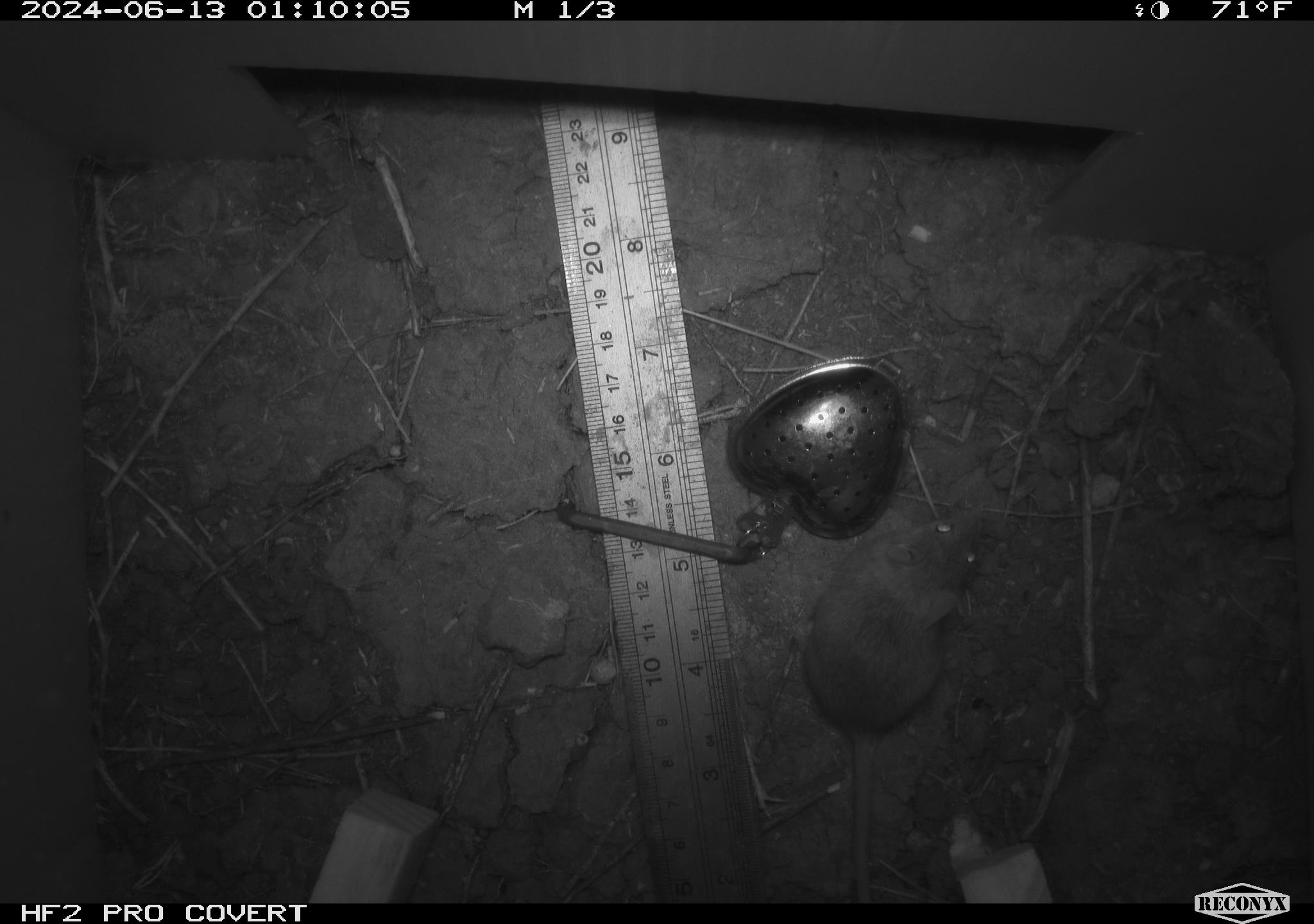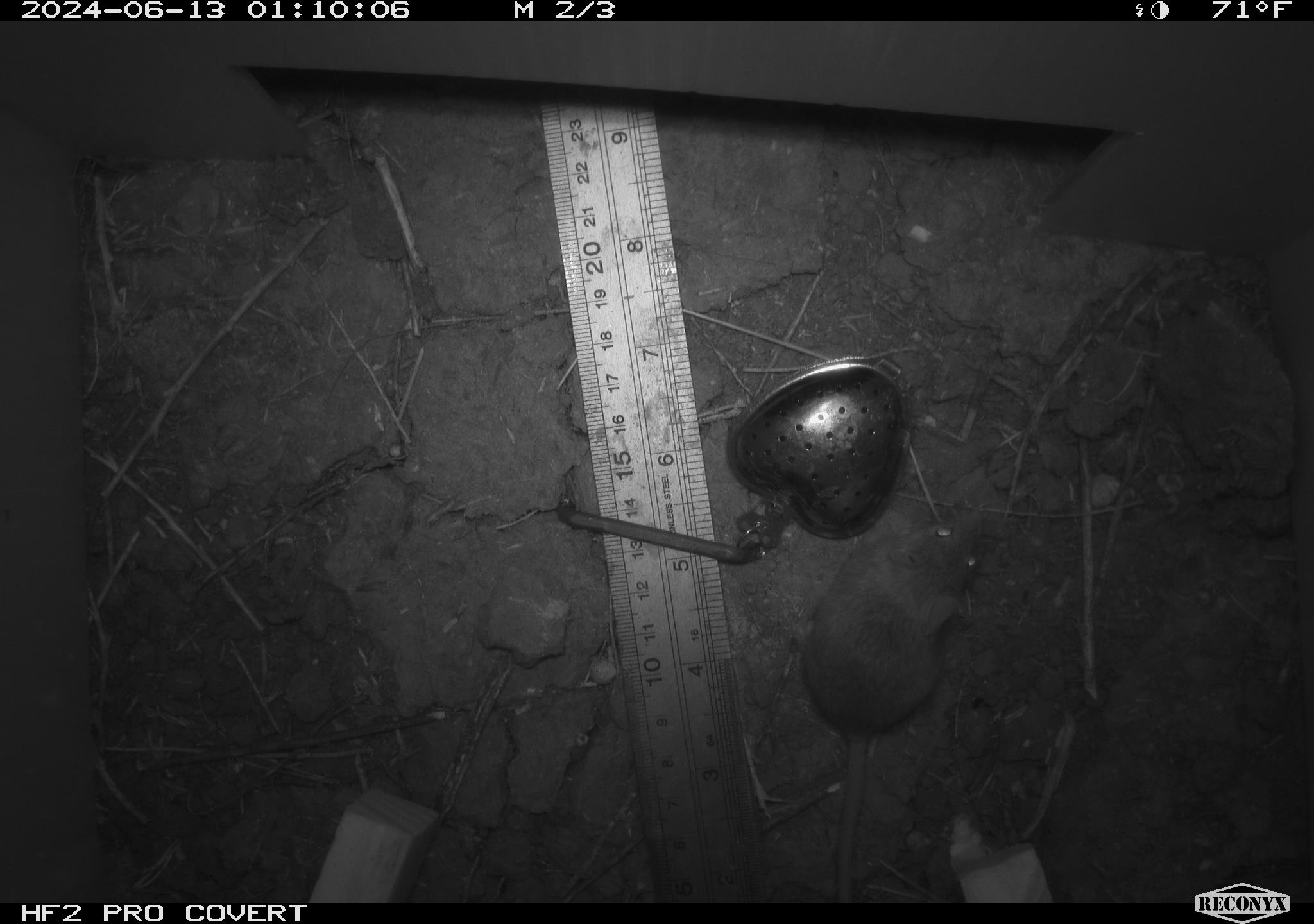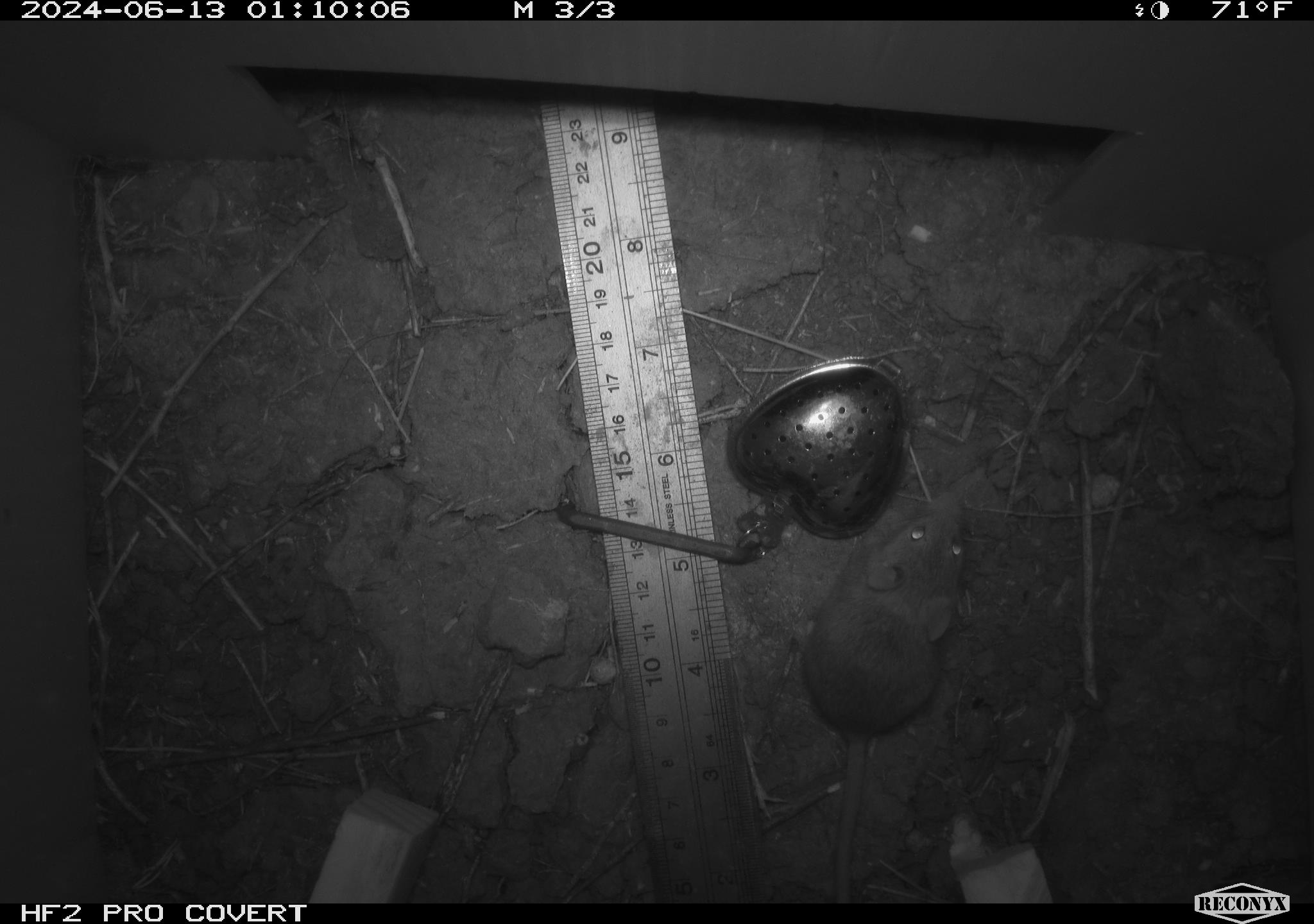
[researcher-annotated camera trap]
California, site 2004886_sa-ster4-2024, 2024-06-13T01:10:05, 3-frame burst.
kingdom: Animalia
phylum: Chordata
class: Mammalia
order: Rodentia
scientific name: Rodentia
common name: mouse species